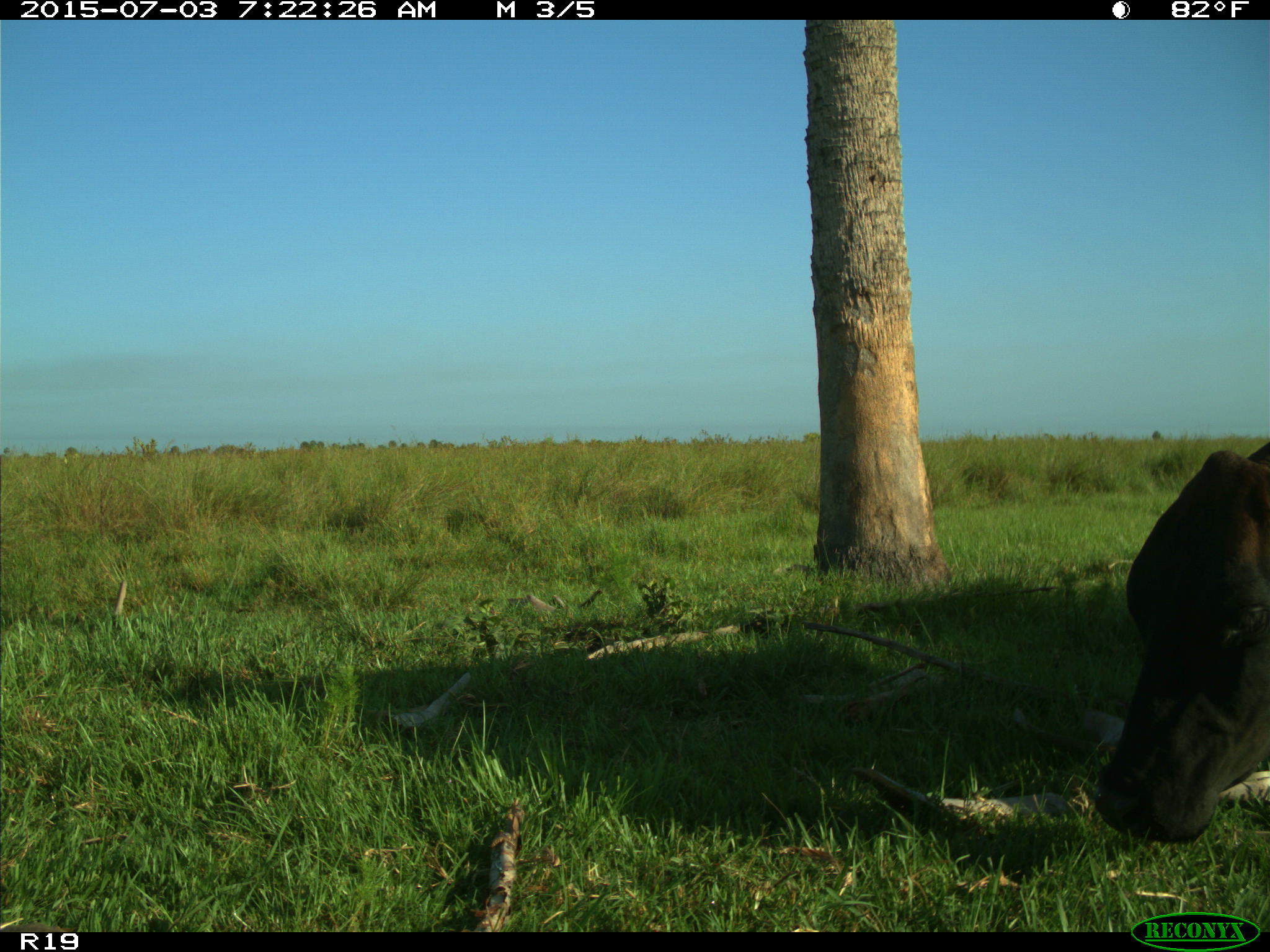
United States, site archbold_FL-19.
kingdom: Animalia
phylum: Chordata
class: Mammalia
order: Artiodactyla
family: Bovidae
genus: Bos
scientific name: Bos taurus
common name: domestic cow